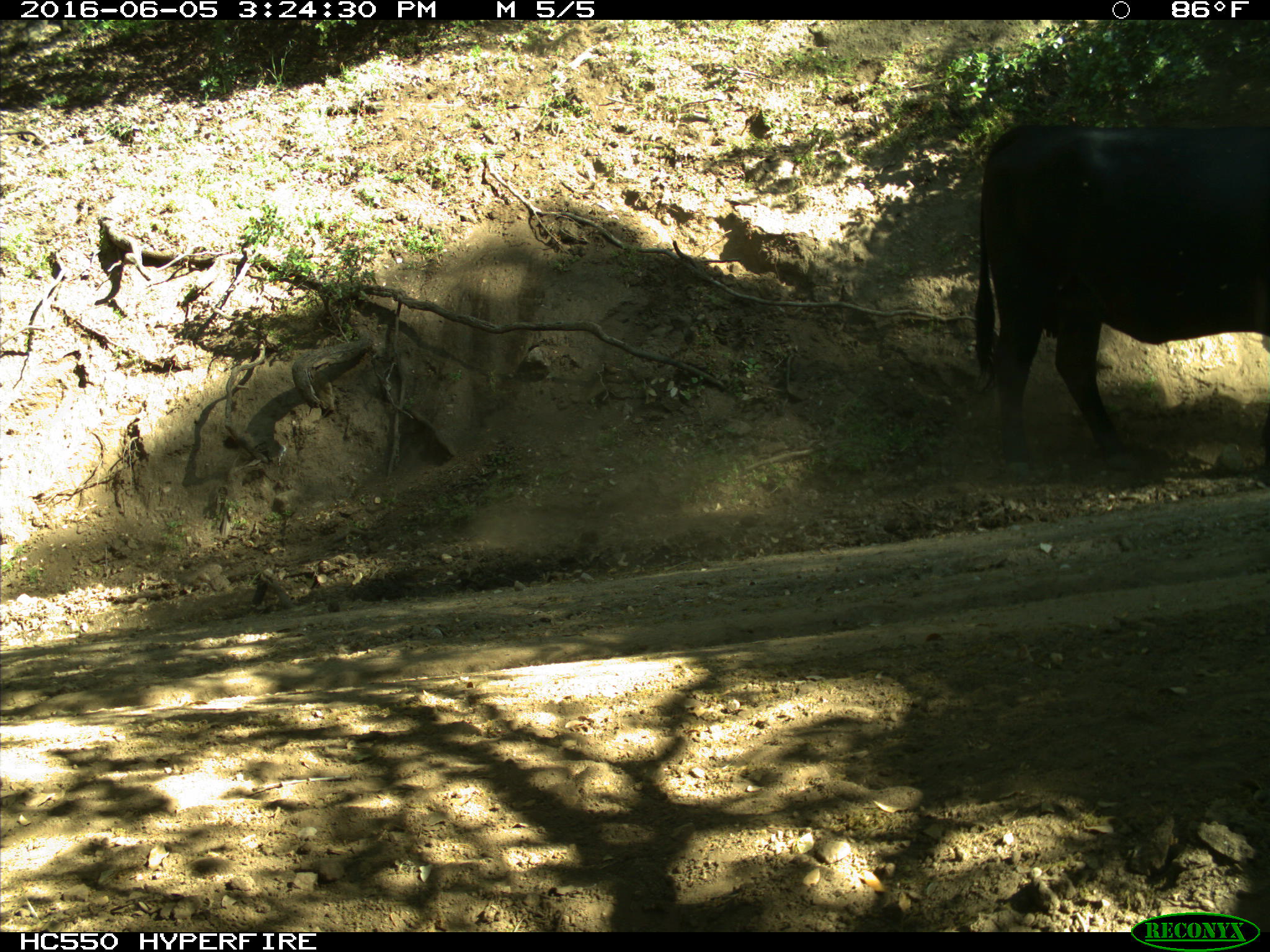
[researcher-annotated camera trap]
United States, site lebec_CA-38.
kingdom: Animalia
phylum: Chordata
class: Mammalia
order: Artiodactyla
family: Bovidae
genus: Bos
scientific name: Bos taurus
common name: domestic cow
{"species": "Bos taurus (domestic cow)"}